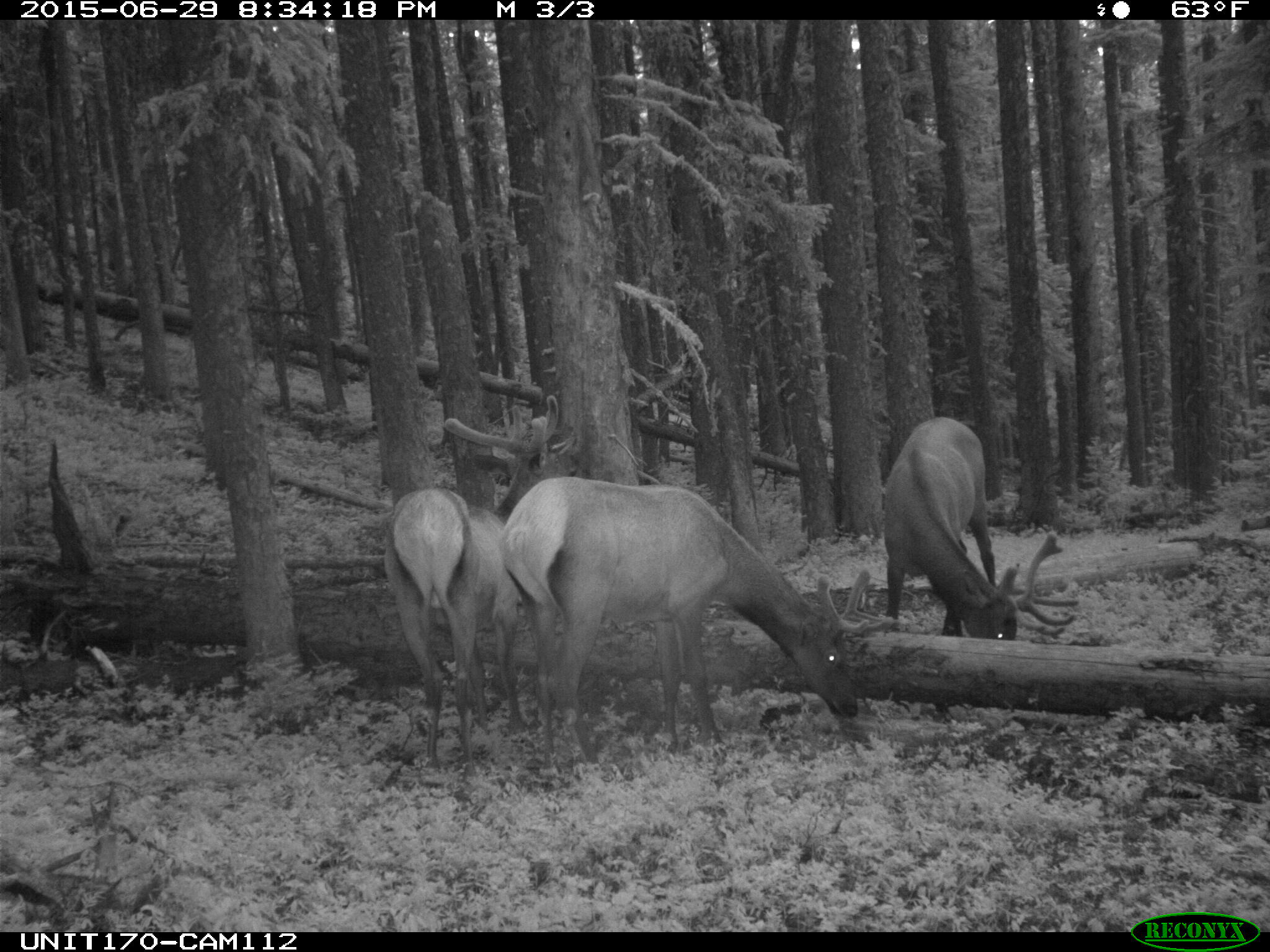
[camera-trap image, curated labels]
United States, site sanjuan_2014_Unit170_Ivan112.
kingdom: Animalia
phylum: Chordata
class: Mammalia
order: Artiodactyla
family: Cervidae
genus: Cervus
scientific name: Cervus elaphus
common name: red deer